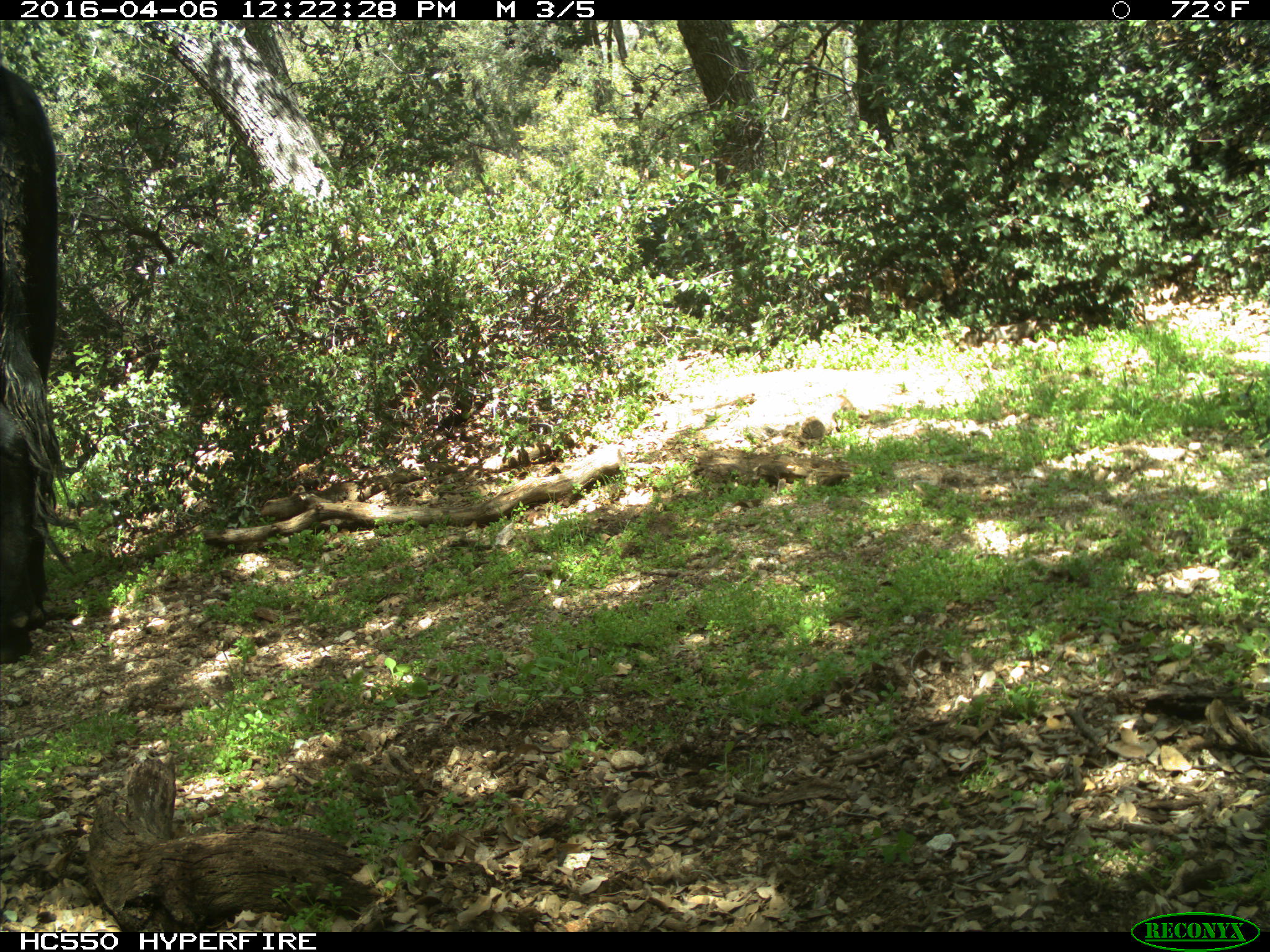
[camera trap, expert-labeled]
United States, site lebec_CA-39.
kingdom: Animalia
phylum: Chordata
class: Mammalia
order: Artiodactyla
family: Bovidae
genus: Bos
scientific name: Bos taurus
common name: domestic cow